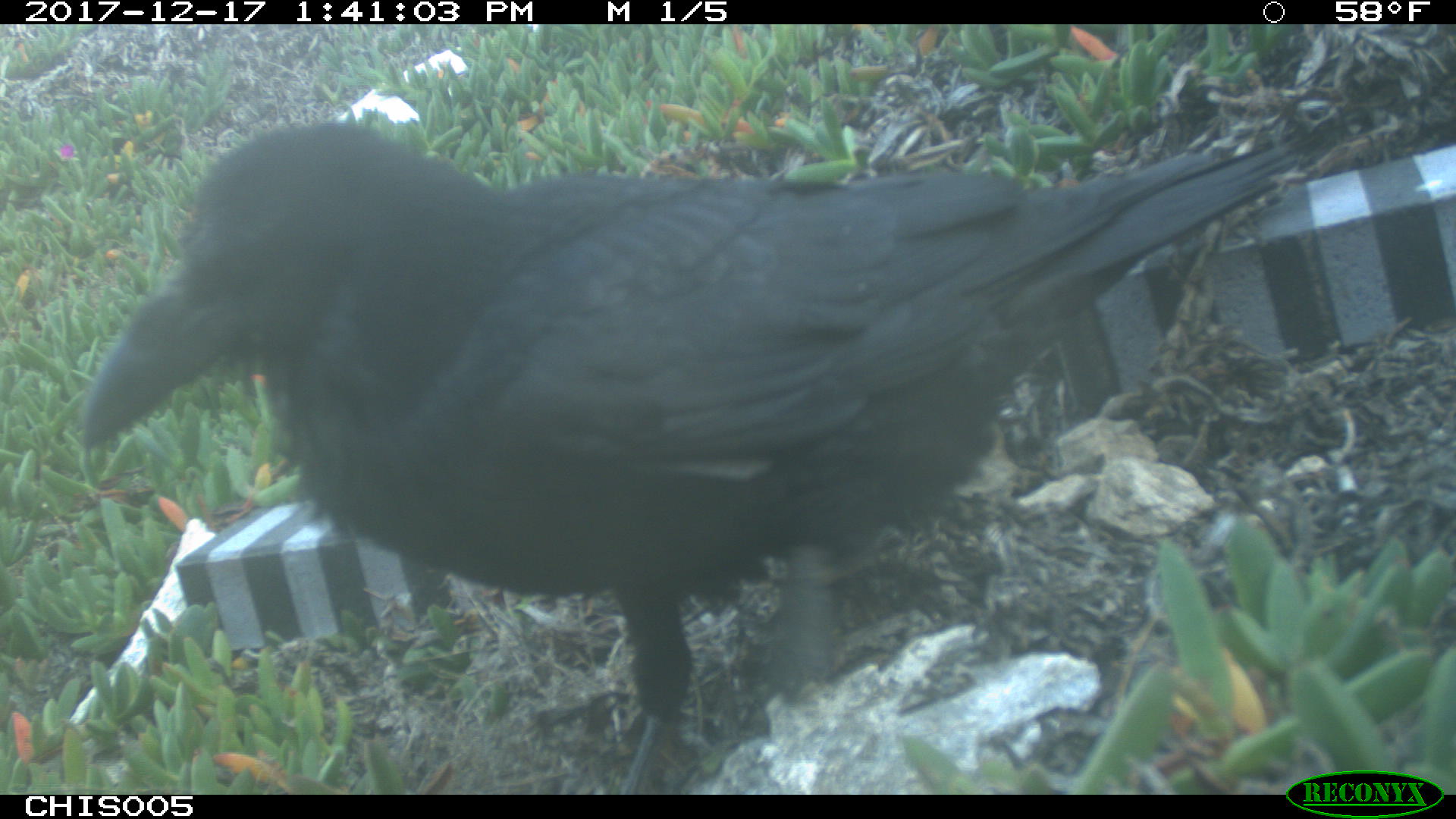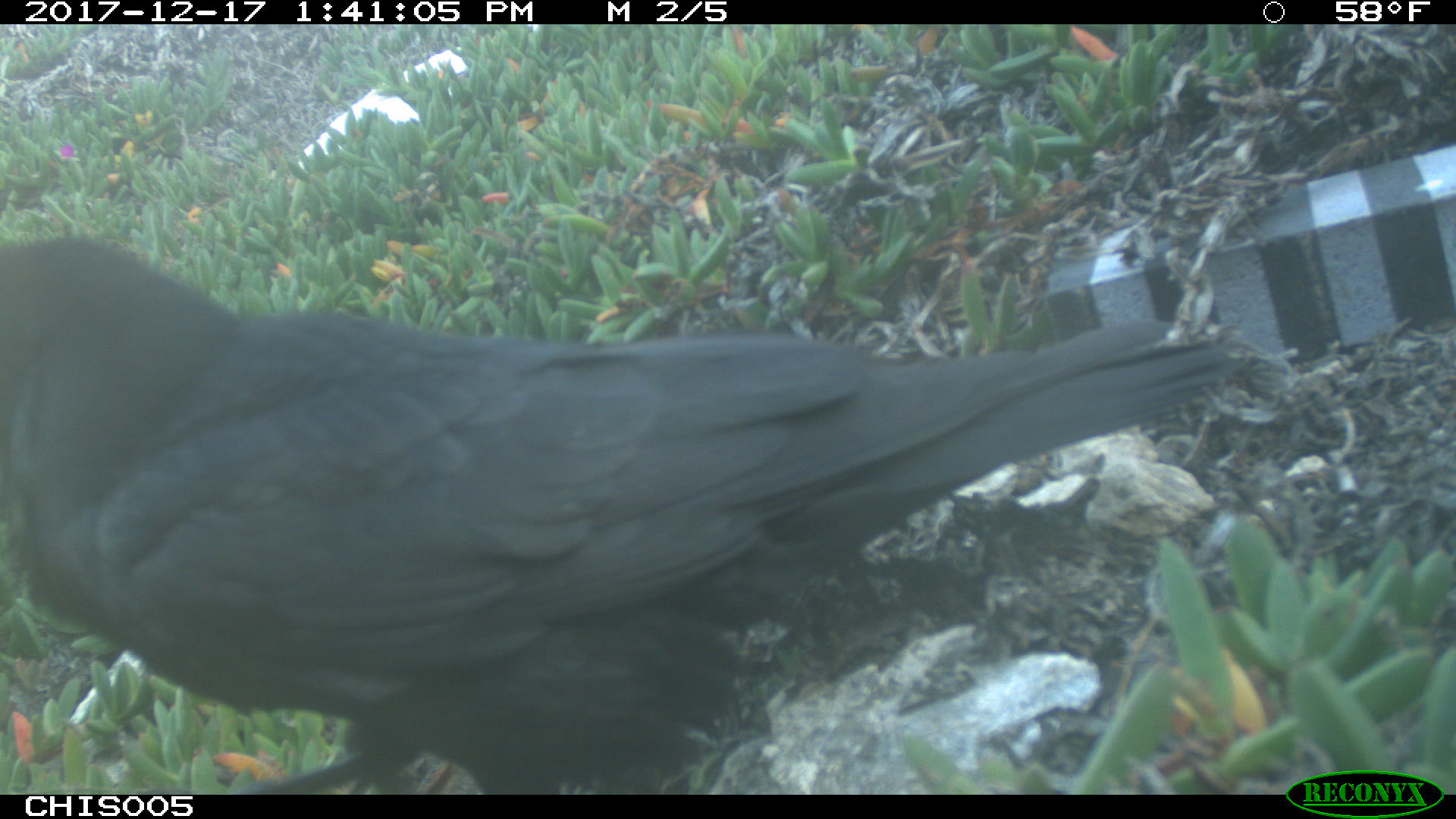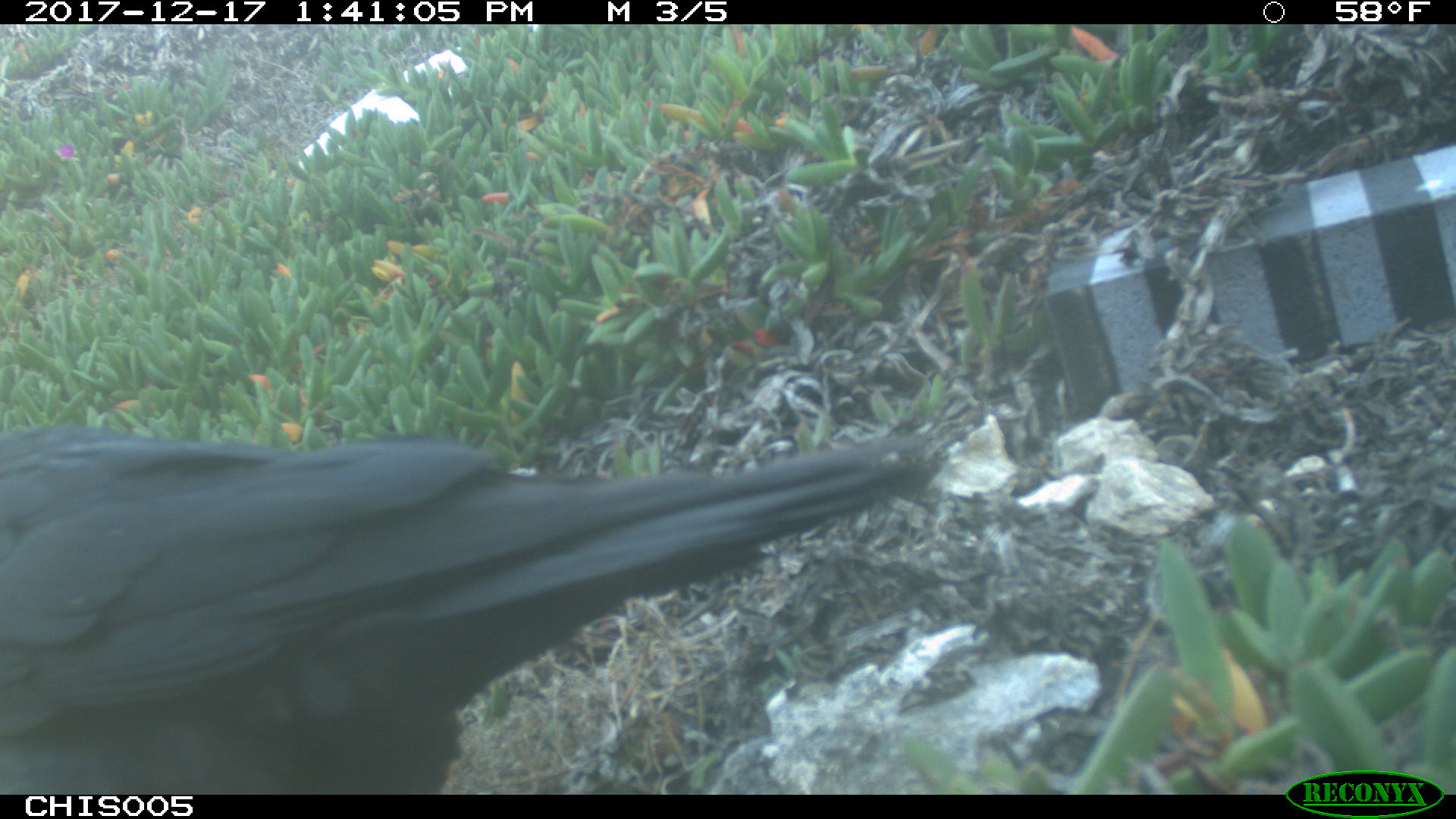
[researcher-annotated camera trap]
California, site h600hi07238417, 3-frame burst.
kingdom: Animalia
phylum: Chordata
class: Aves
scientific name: Aves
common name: bird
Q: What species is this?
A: Bird (Aves).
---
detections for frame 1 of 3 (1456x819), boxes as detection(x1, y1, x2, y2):
bird: detection(77, 124, 1298, 793)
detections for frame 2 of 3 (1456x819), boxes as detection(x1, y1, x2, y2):
bird: detection(0, 236, 1232, 818)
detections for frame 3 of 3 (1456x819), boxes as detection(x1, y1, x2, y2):
bird: detection(0, 425, 937, 794)